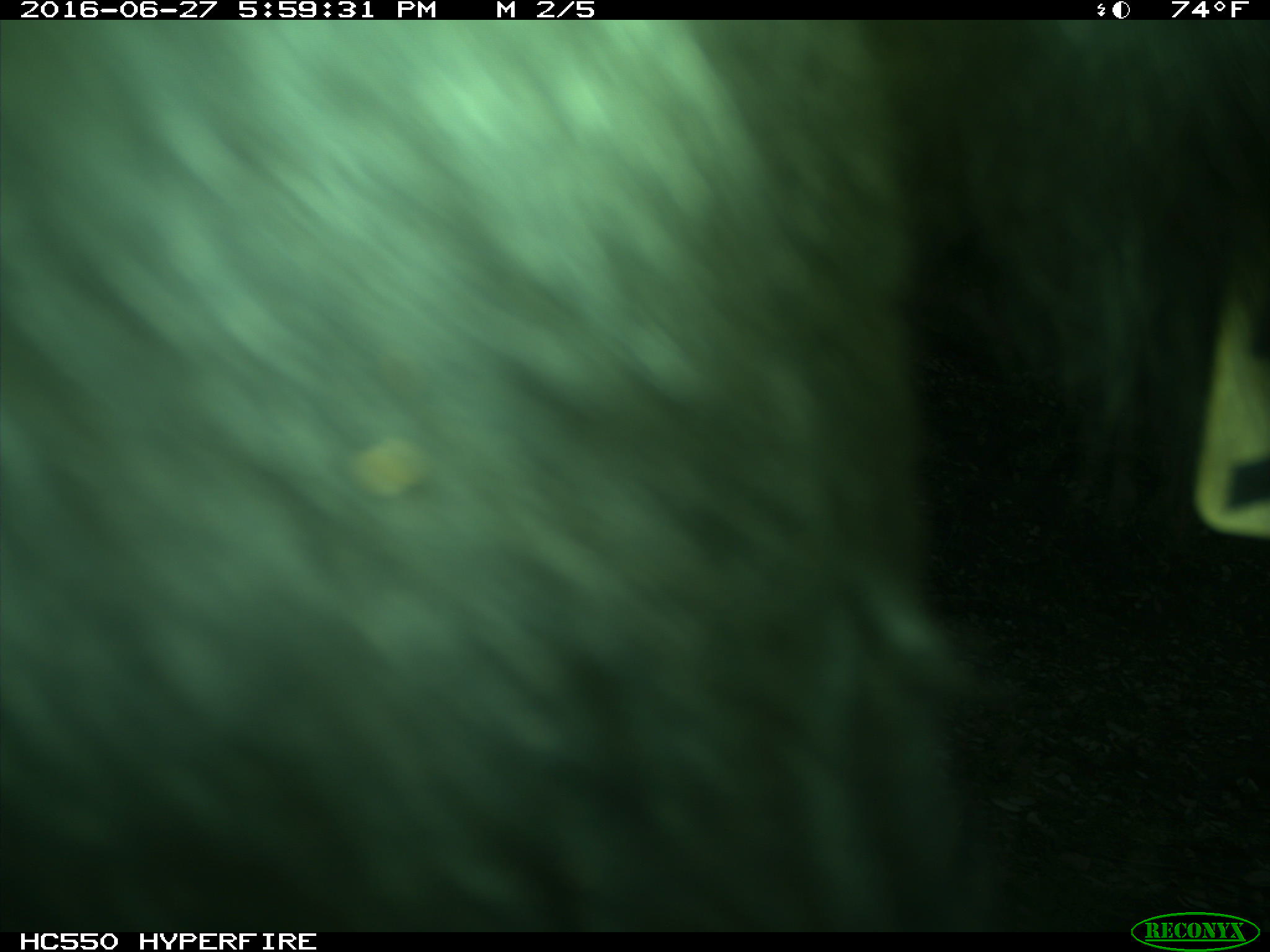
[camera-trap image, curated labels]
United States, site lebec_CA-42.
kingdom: Animalia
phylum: Chordata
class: Mammalia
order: Artiodactyla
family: Bovidae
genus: Bos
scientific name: Bos taurus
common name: domestic cow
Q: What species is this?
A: Bos taurus (domestic cow).